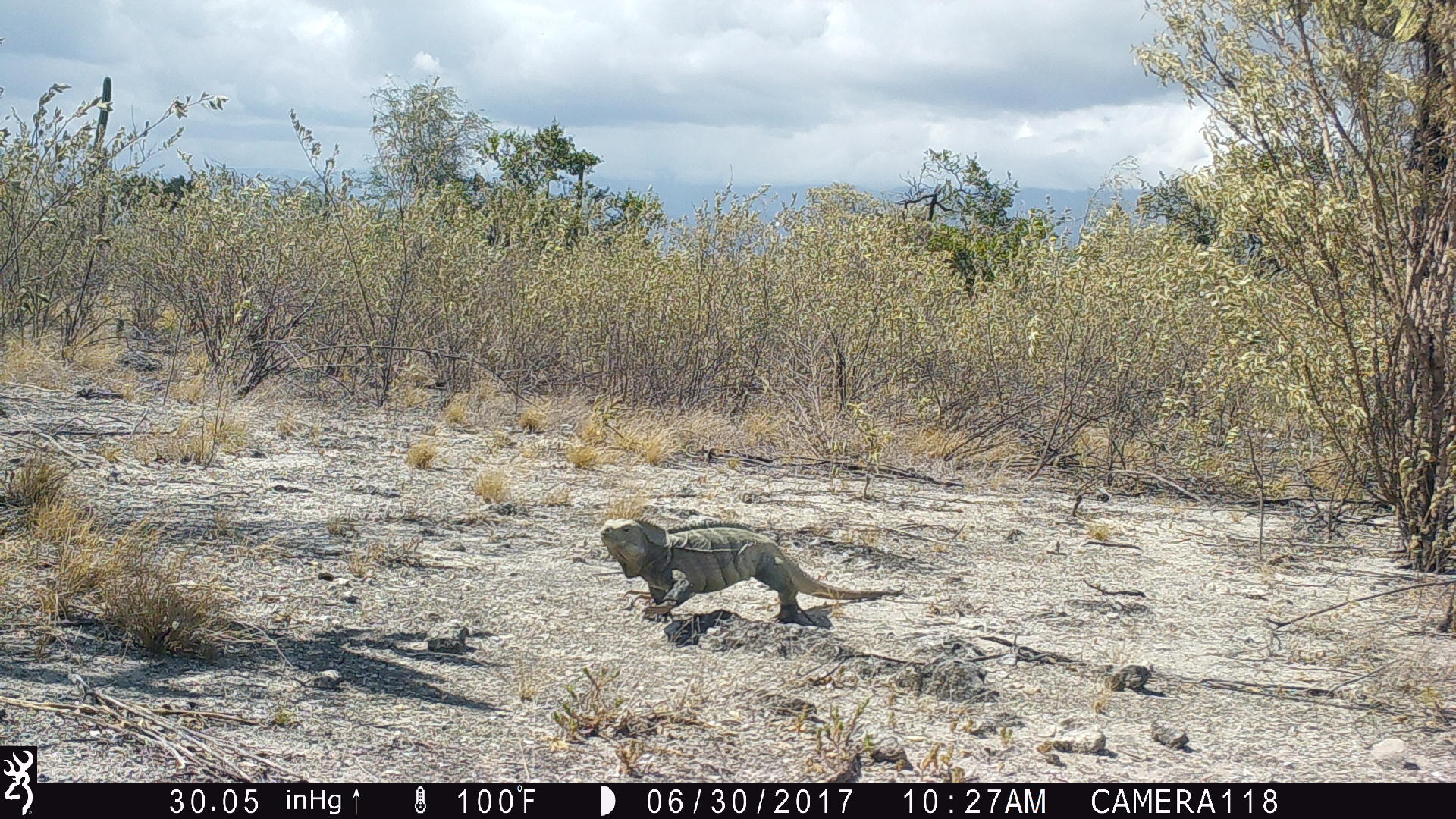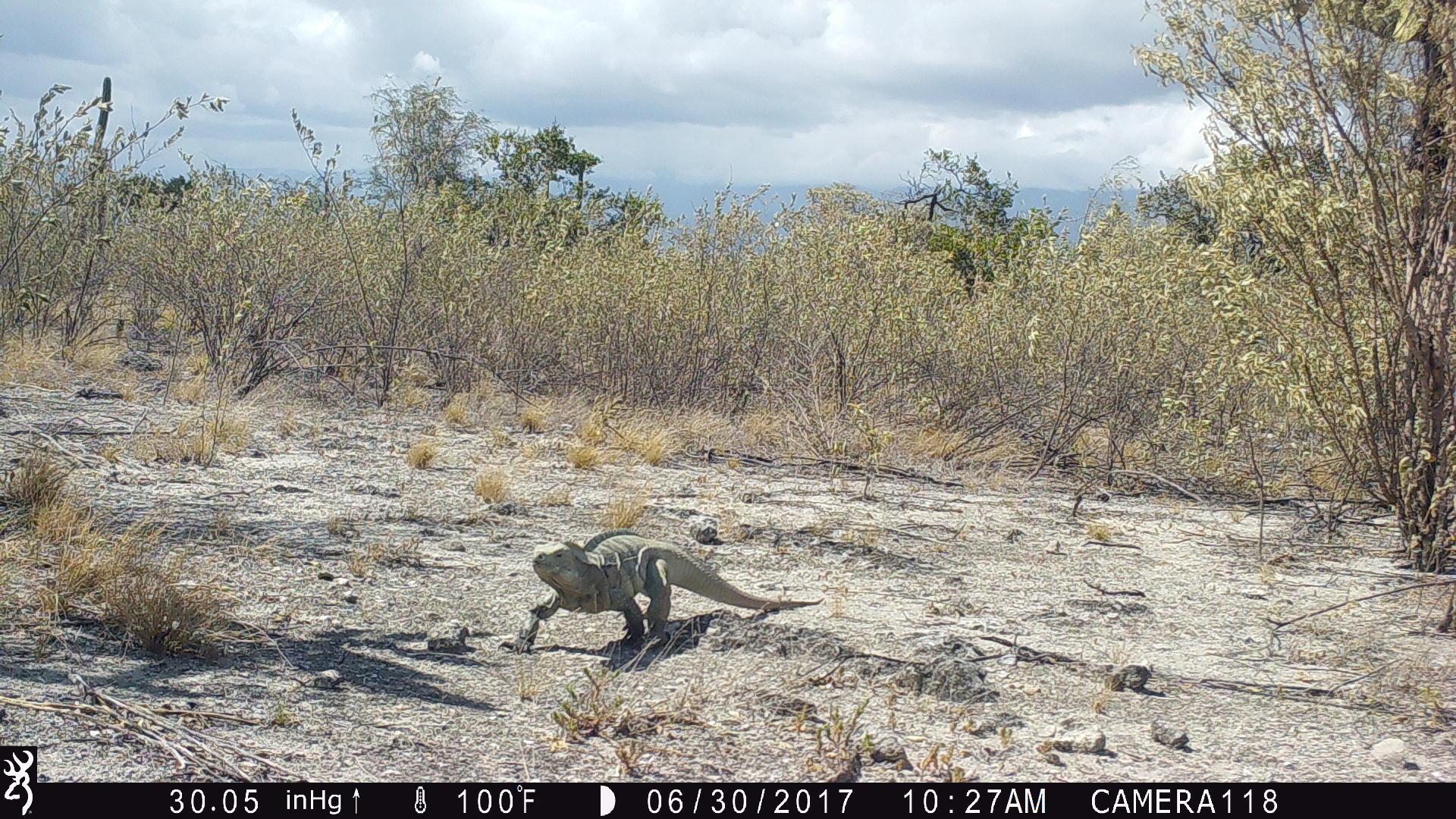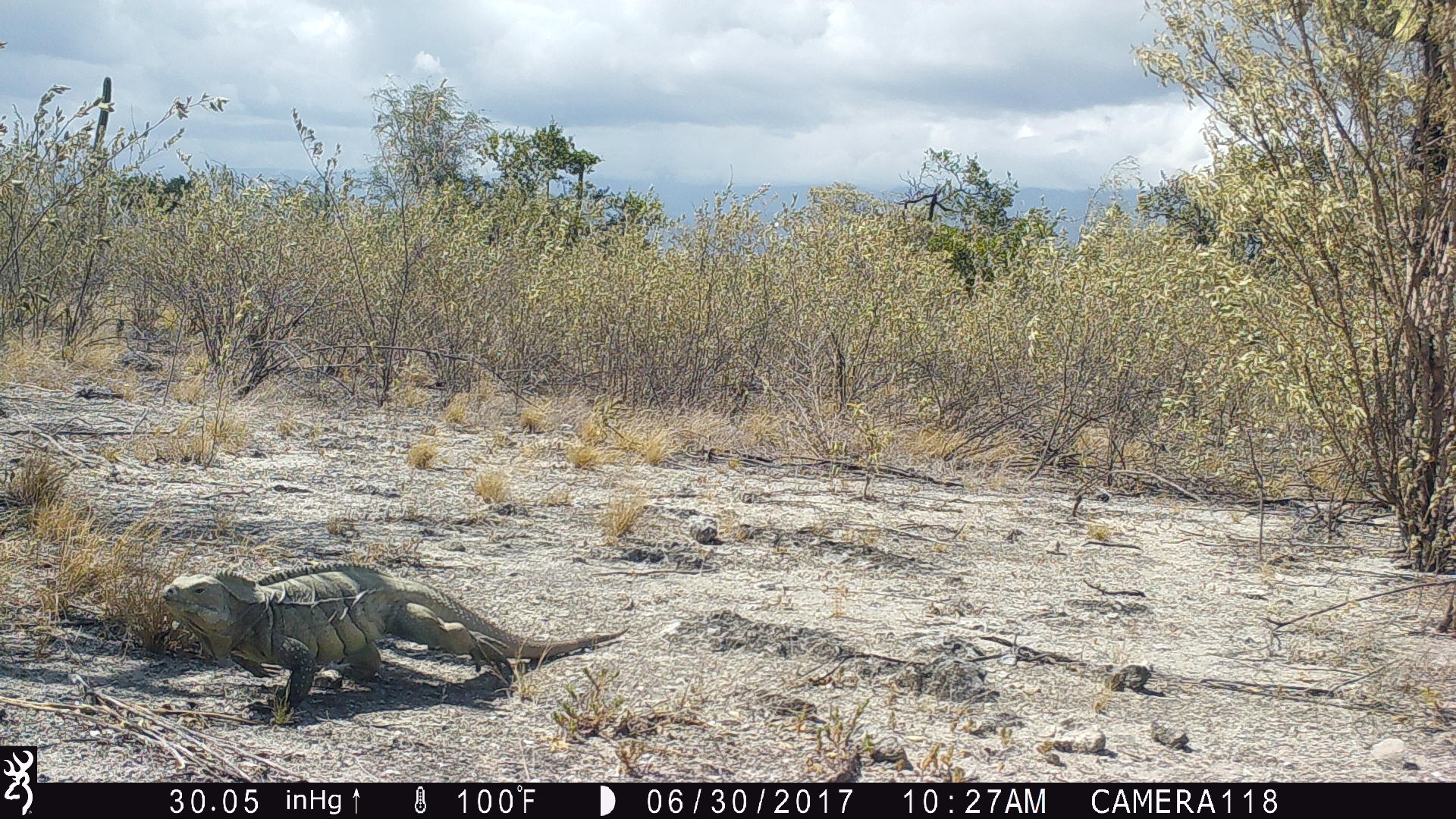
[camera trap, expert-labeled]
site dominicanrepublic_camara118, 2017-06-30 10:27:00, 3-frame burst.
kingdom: Animalia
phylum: Chordata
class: Reptilia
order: Squamata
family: Iguanidae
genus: Iguana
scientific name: Iguana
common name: typical iguanas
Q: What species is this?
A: Iguana (typical iguanas).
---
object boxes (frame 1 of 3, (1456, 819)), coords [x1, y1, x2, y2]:
iguana: [594, 519, 902, 626]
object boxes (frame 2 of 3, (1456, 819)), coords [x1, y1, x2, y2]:
iguana: [520, 532, 818, 653]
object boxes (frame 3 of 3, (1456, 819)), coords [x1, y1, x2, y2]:
iguana: [156, 555, 635, 723]